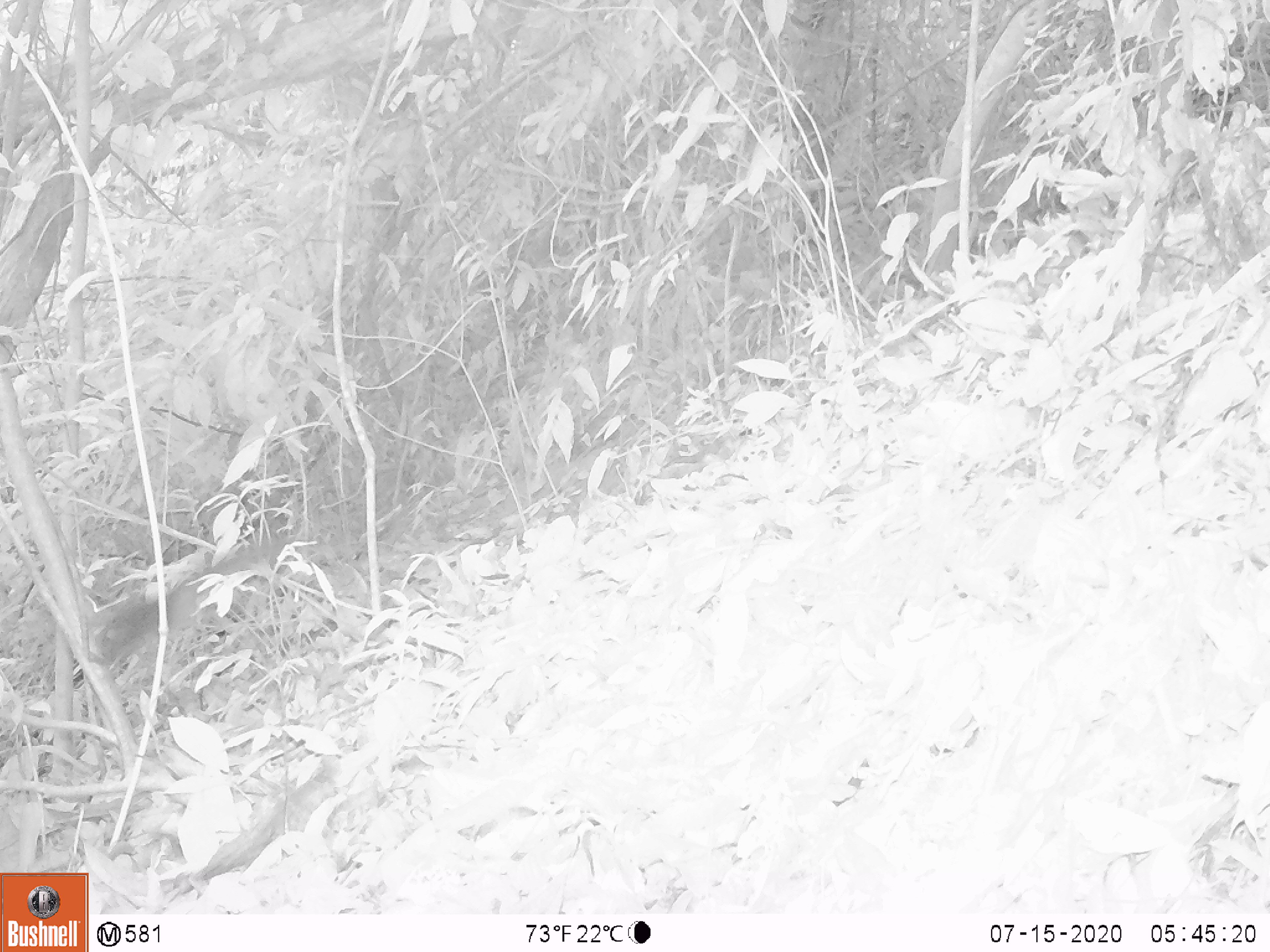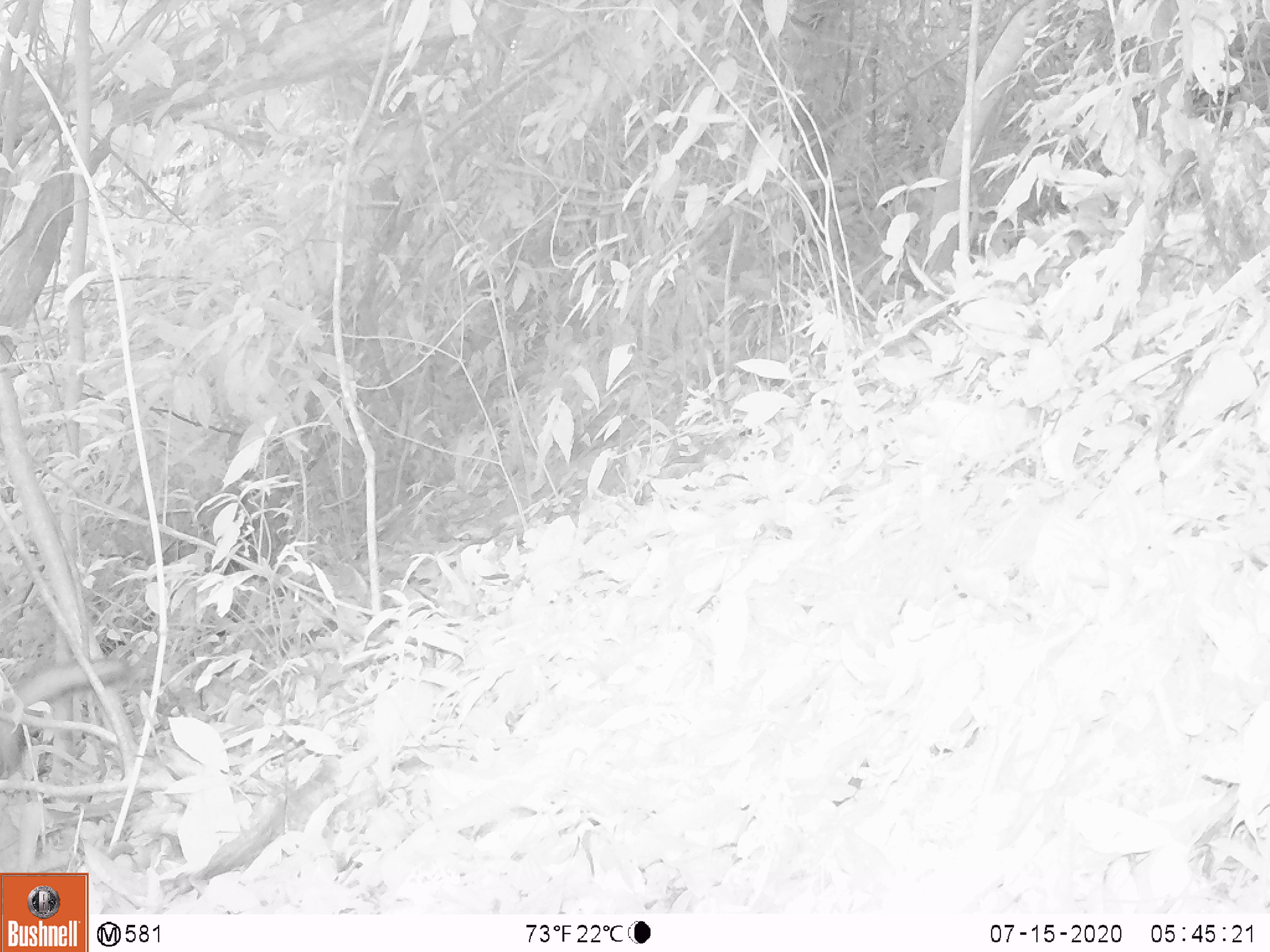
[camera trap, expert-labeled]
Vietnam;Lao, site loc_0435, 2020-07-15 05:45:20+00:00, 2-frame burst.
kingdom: Animalia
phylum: Chordata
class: Mammalia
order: Rodentia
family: Sciuridae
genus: Sciurus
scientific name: Sciurus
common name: squirrel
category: unidentified squirrel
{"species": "unidentified squirrel (squirrel) (Sciurus)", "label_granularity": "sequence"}